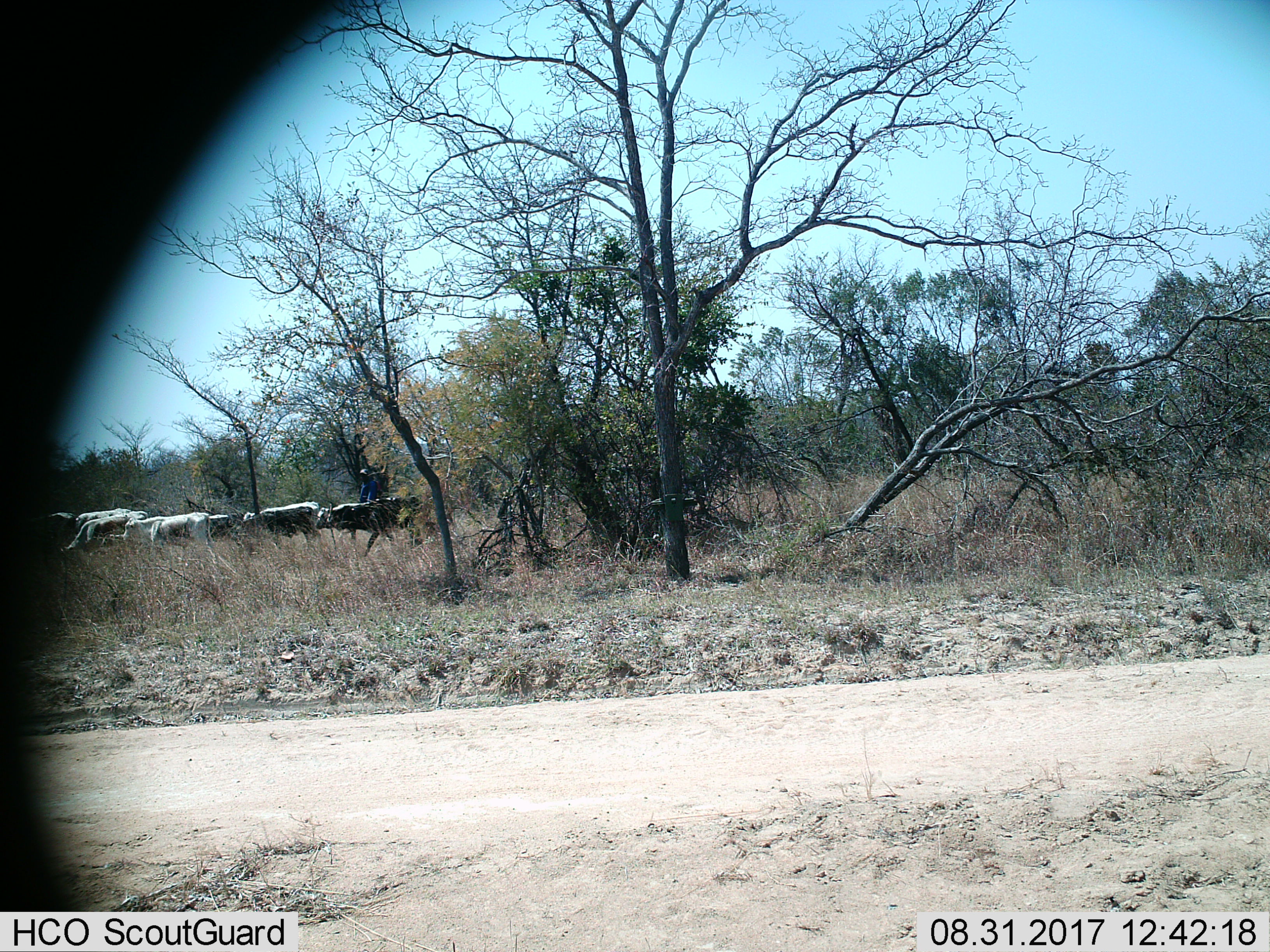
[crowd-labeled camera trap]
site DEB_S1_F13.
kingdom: Animalia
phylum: Chordata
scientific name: Vertebrata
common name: domestic animal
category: domesticanimal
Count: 10.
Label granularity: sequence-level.